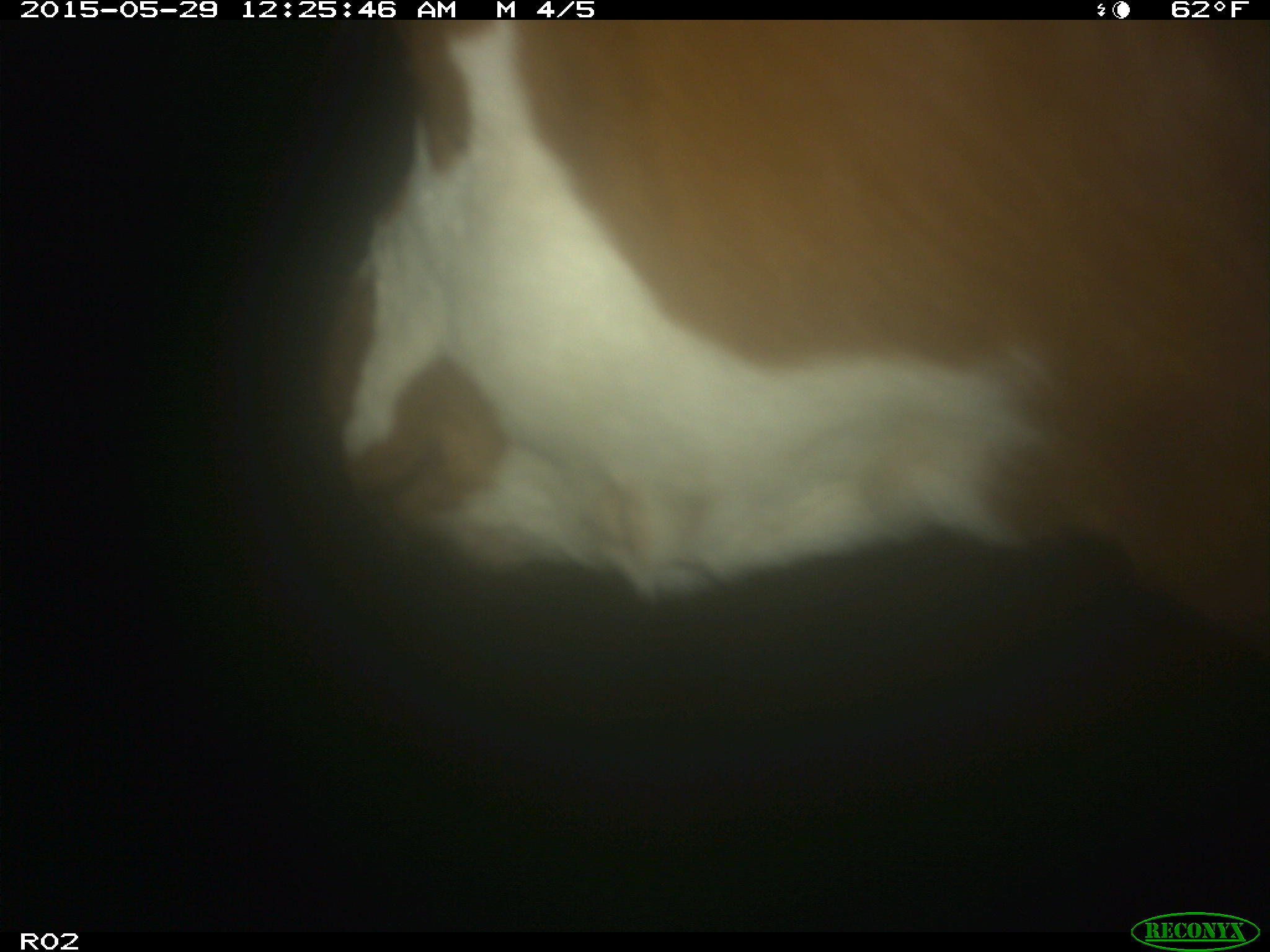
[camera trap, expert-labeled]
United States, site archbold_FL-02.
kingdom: Animalia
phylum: Chordata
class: Mammalia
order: Artiodactyla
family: Bovidae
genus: Bos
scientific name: Bos taurus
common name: domestic cow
Bos taurus (domestic cow).